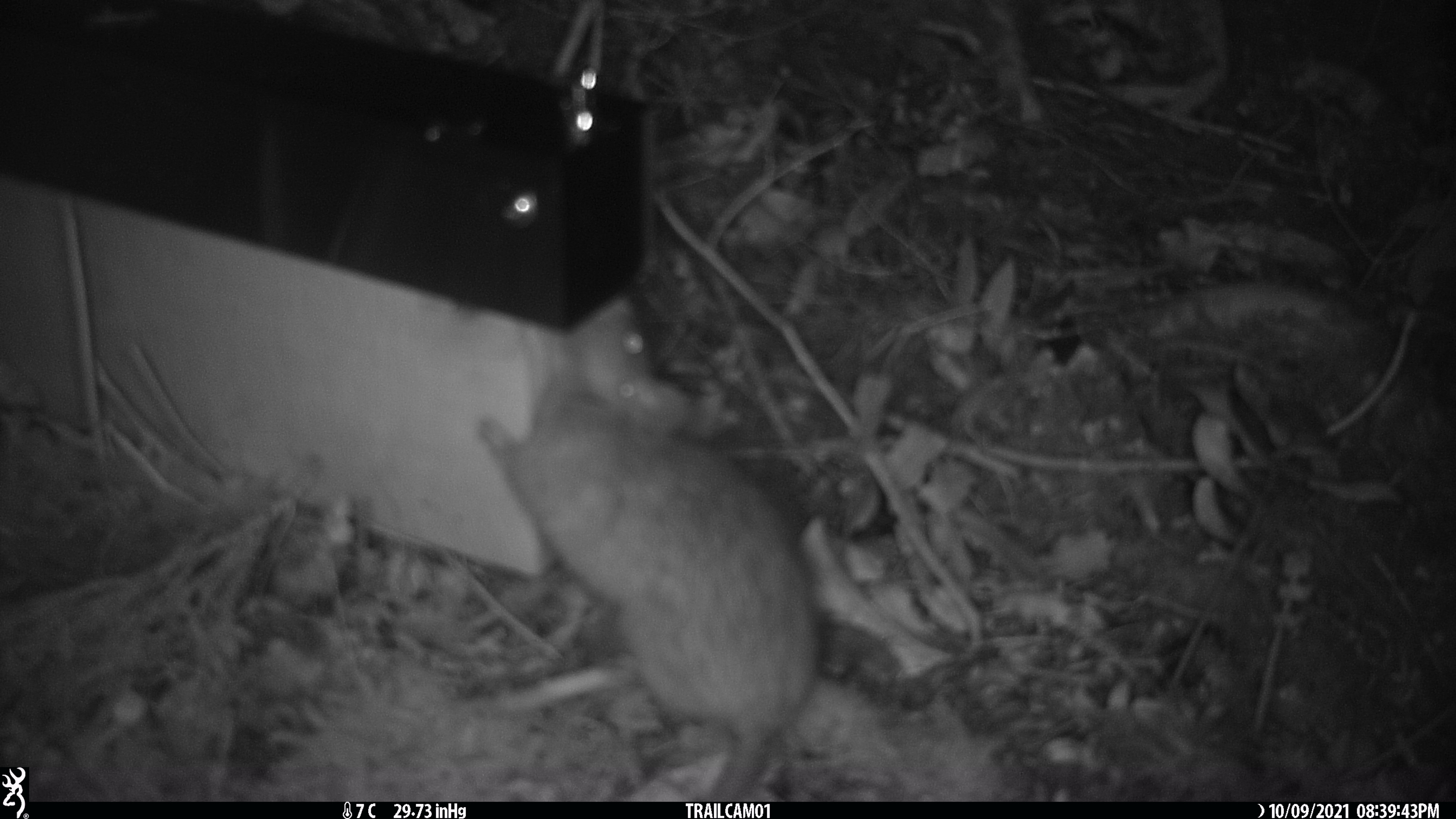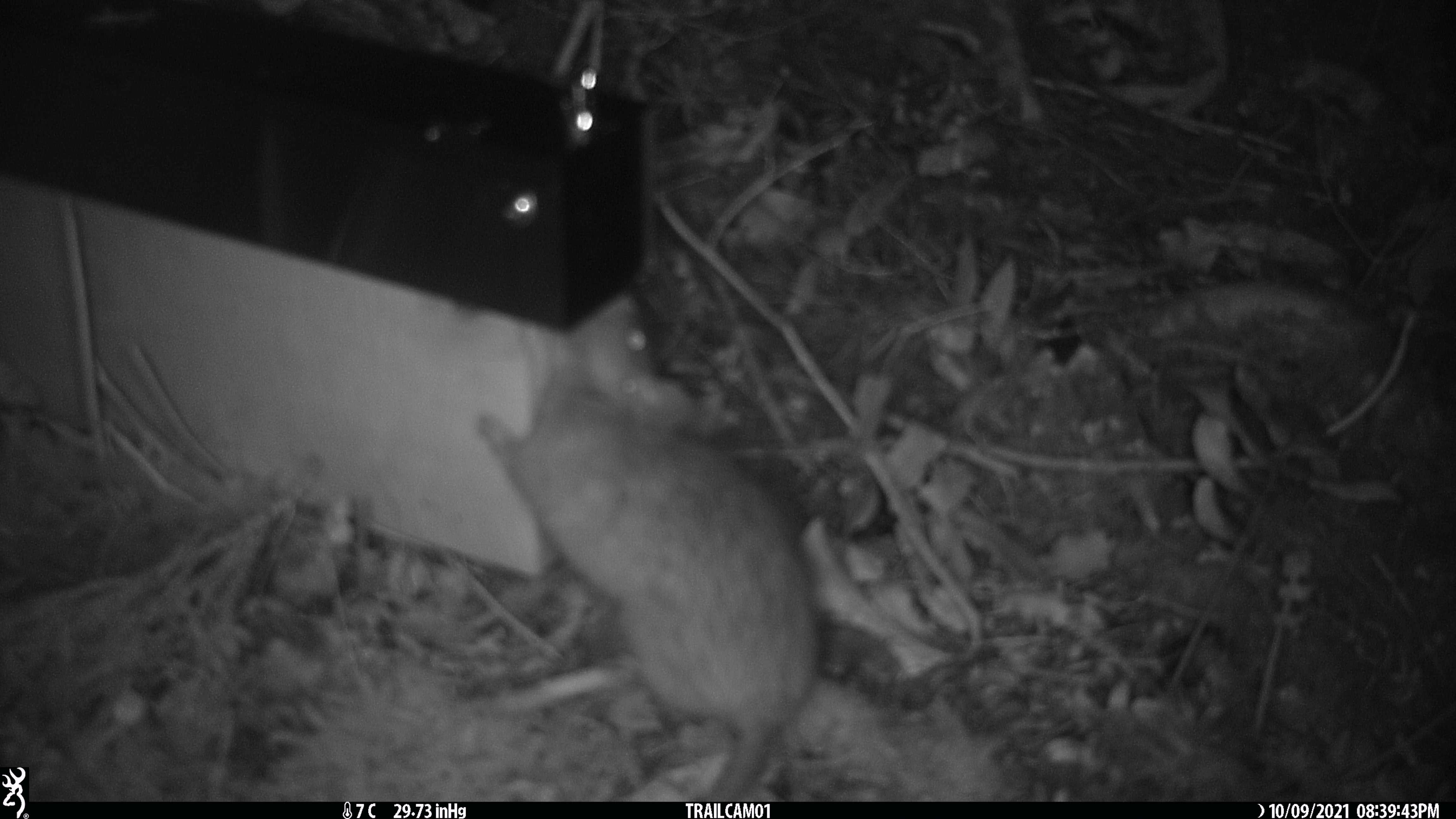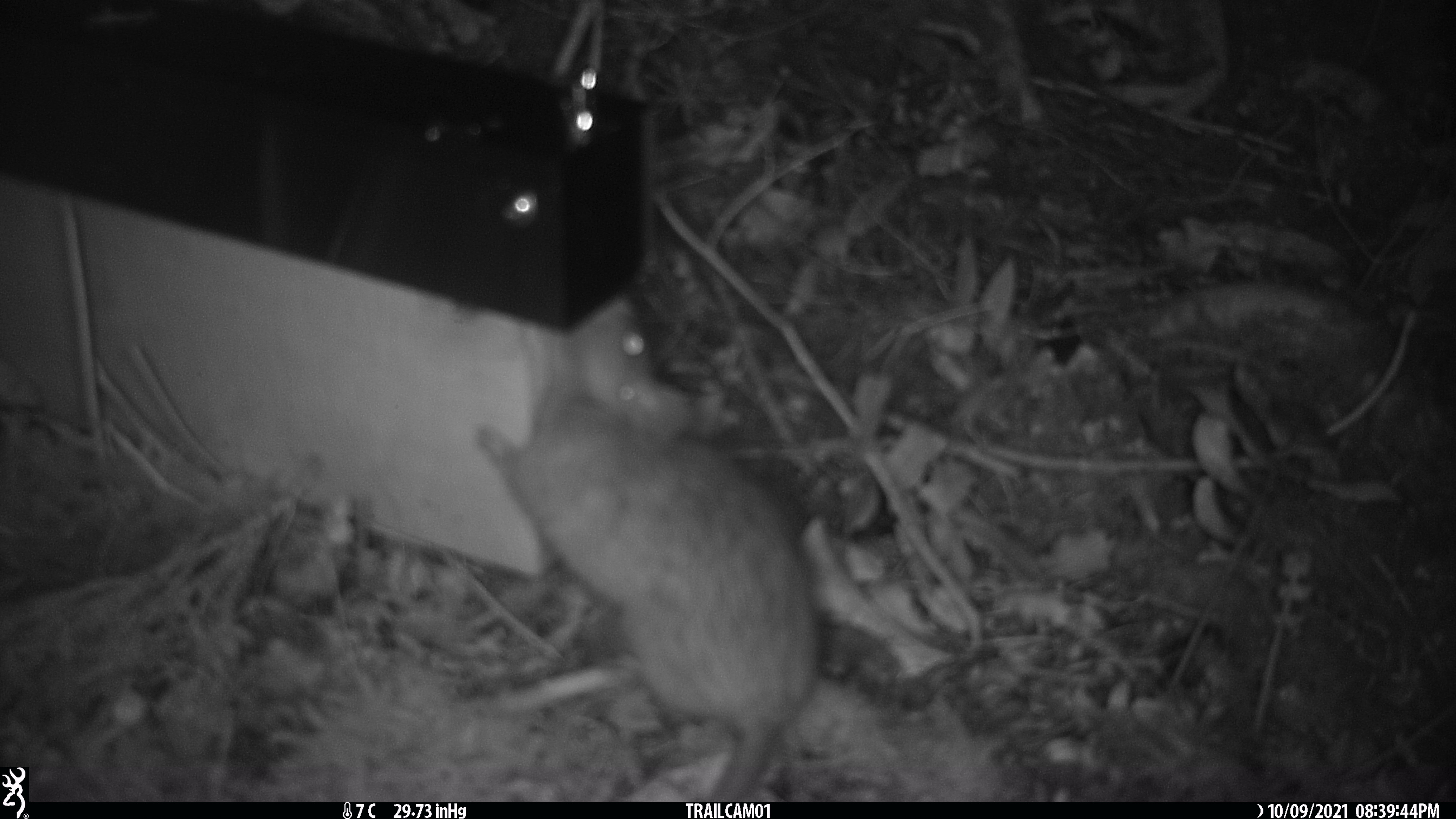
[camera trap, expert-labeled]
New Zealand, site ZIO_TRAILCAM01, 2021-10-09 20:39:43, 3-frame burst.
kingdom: Animalia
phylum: Chordata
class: Mammalia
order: Rodentia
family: Muridae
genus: Rattus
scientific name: Rattus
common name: rat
Rat (Rattus).